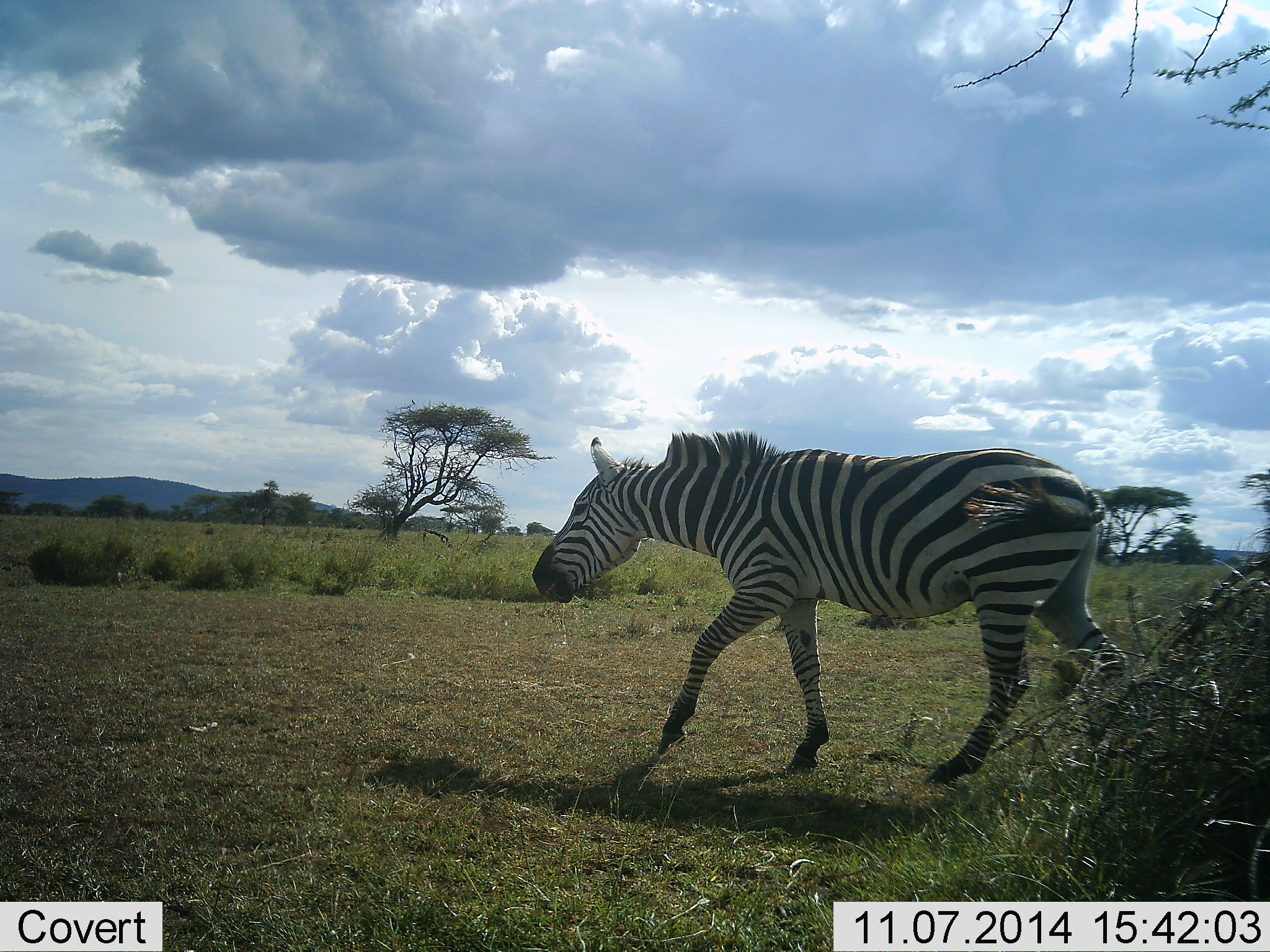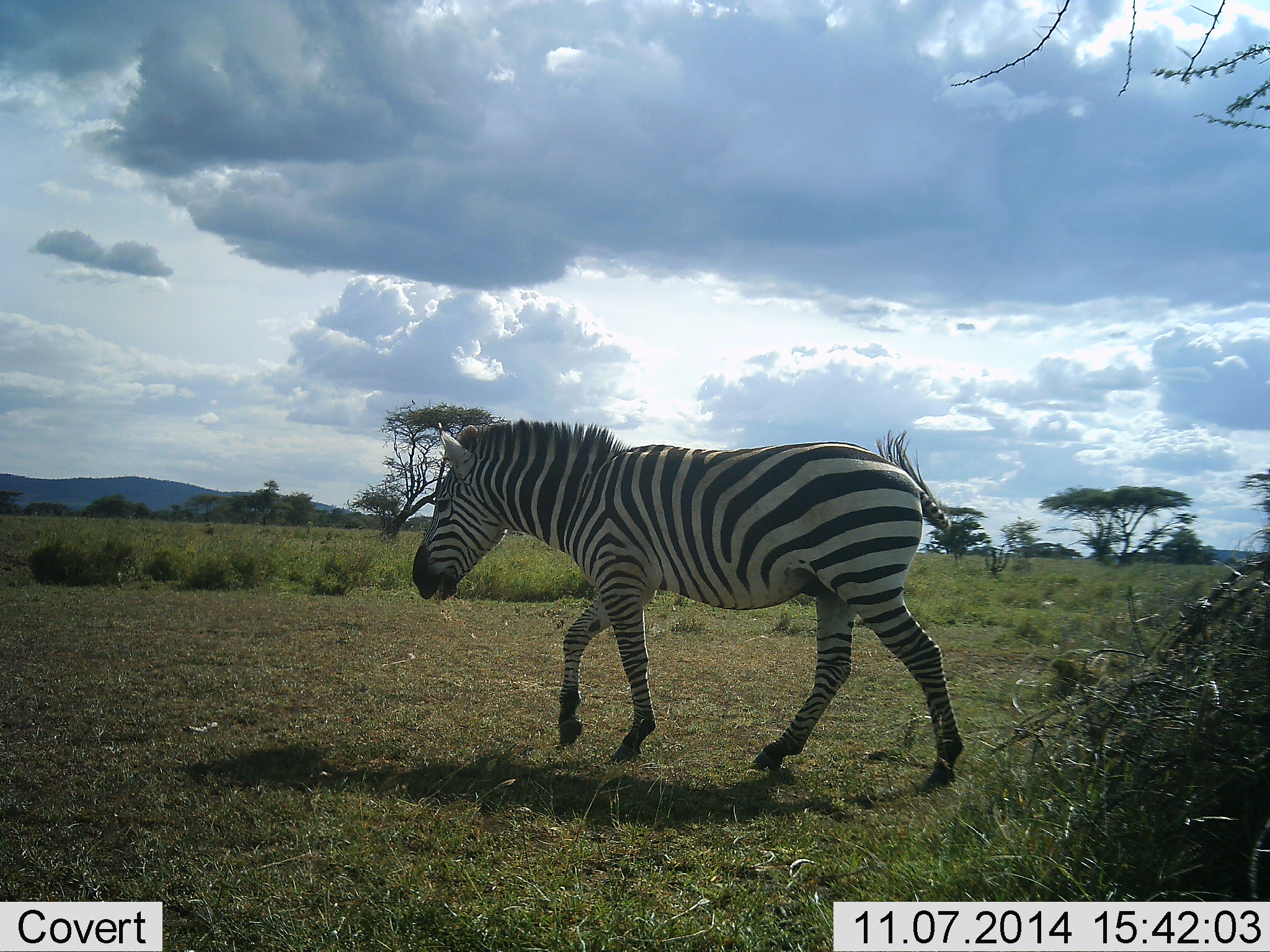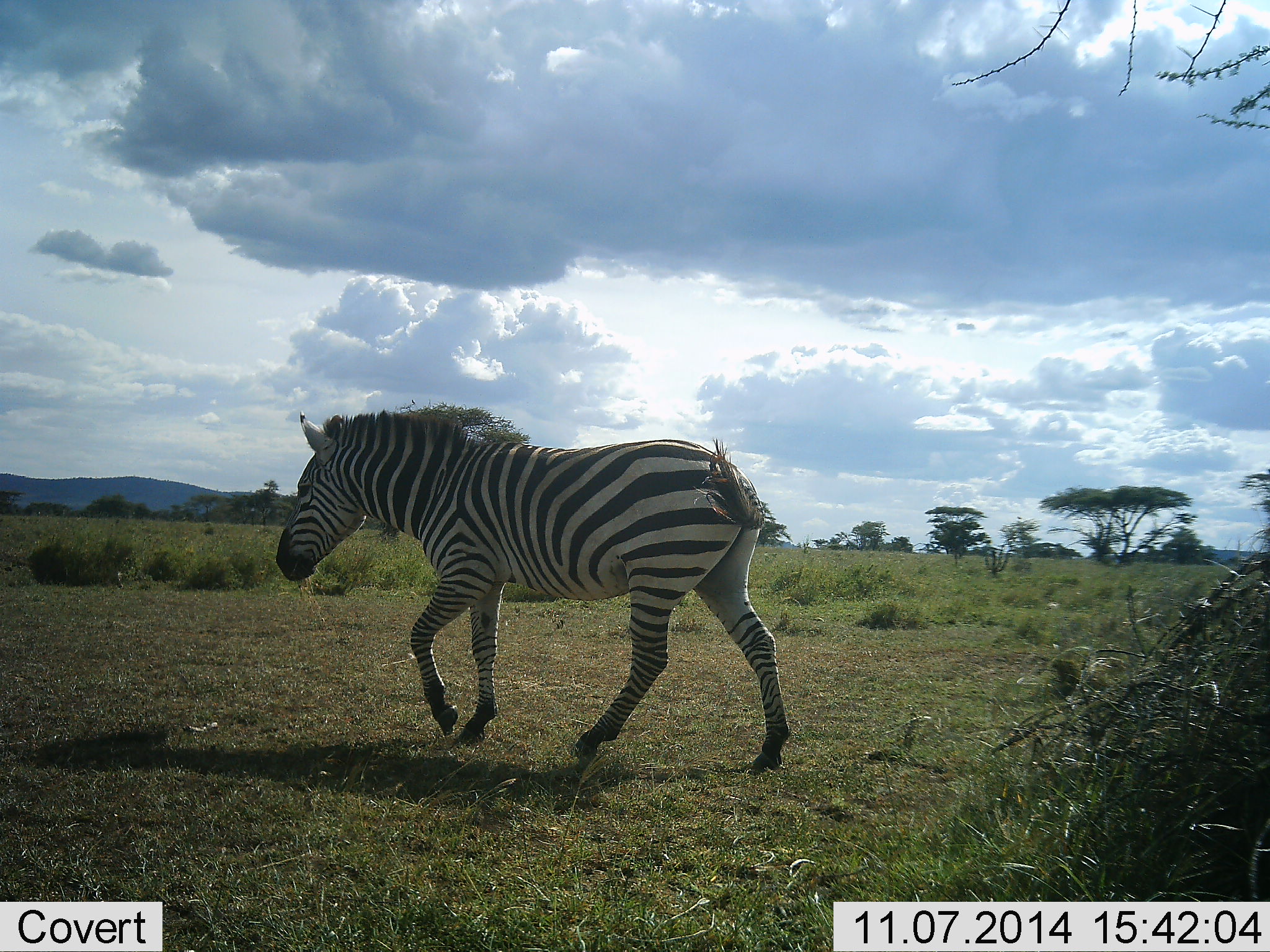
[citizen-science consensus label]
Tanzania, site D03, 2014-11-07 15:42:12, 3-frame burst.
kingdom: Animalia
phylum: Chordata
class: Mammalia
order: Perissodactyla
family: Equidae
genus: Equus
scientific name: Equus quagga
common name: plains zebra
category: zebra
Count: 1.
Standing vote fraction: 0%.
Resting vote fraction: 0%.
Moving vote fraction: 100%.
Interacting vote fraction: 0%.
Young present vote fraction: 0%.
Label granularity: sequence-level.